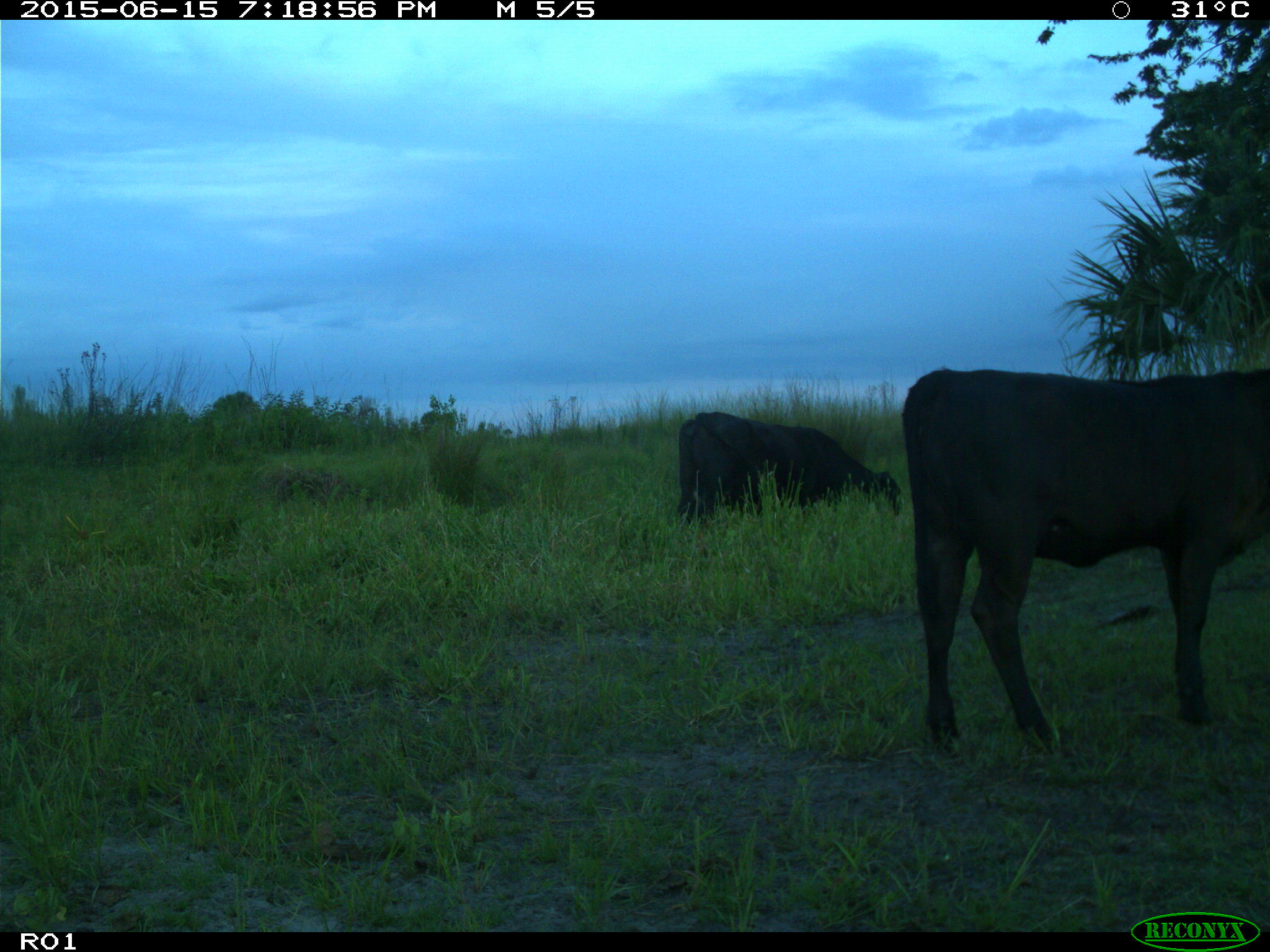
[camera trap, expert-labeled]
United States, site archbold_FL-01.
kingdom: Animalia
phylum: Chordata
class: Mammalia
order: Artiodactyla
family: Bovidae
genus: Bos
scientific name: Bos taurus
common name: domestic cow